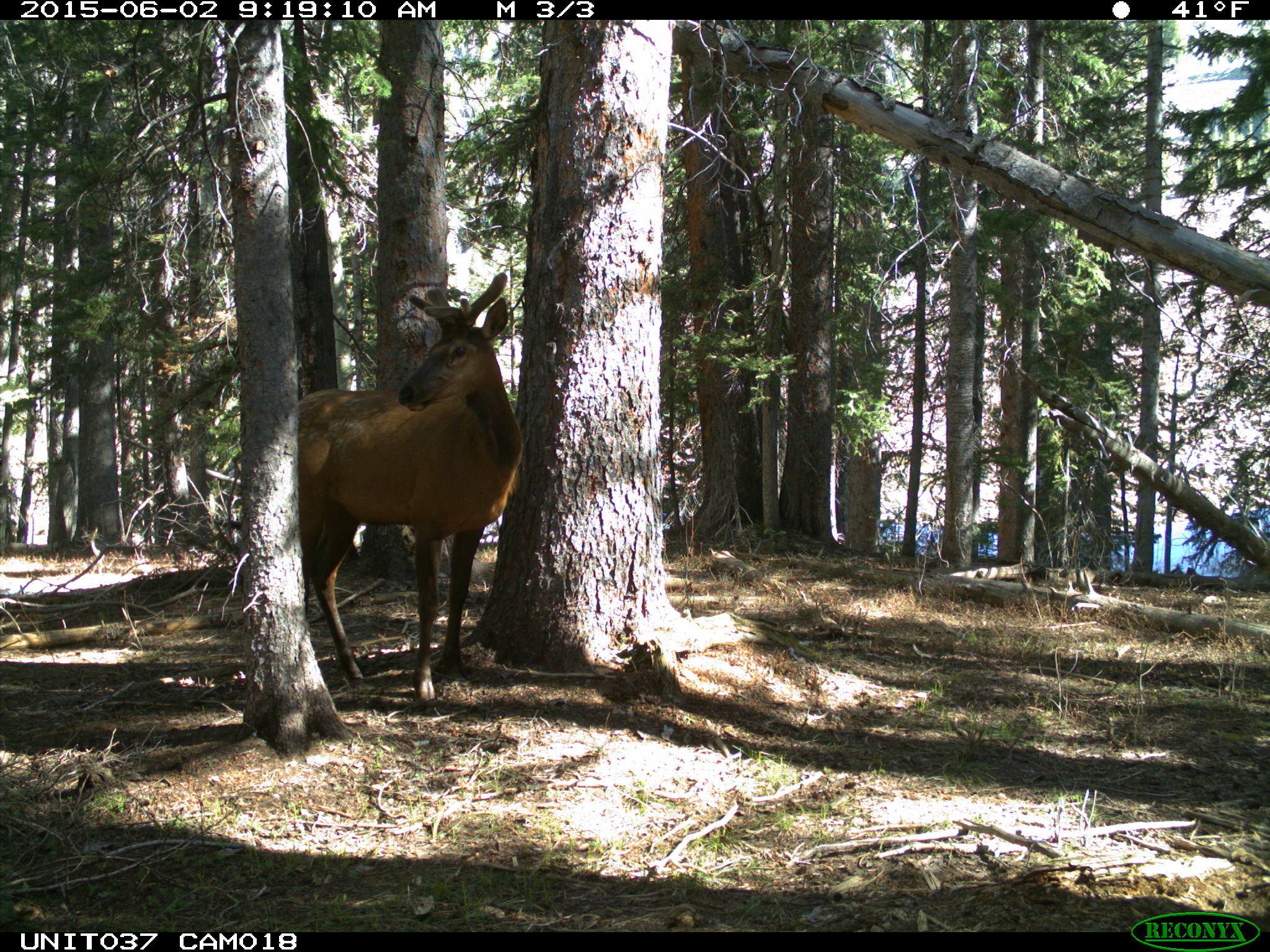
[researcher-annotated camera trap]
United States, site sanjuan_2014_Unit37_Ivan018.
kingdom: Animalia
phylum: Chordata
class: Mammalia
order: Artiodactyla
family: Cervidae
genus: Cervus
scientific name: Cervus elaphus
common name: red deer